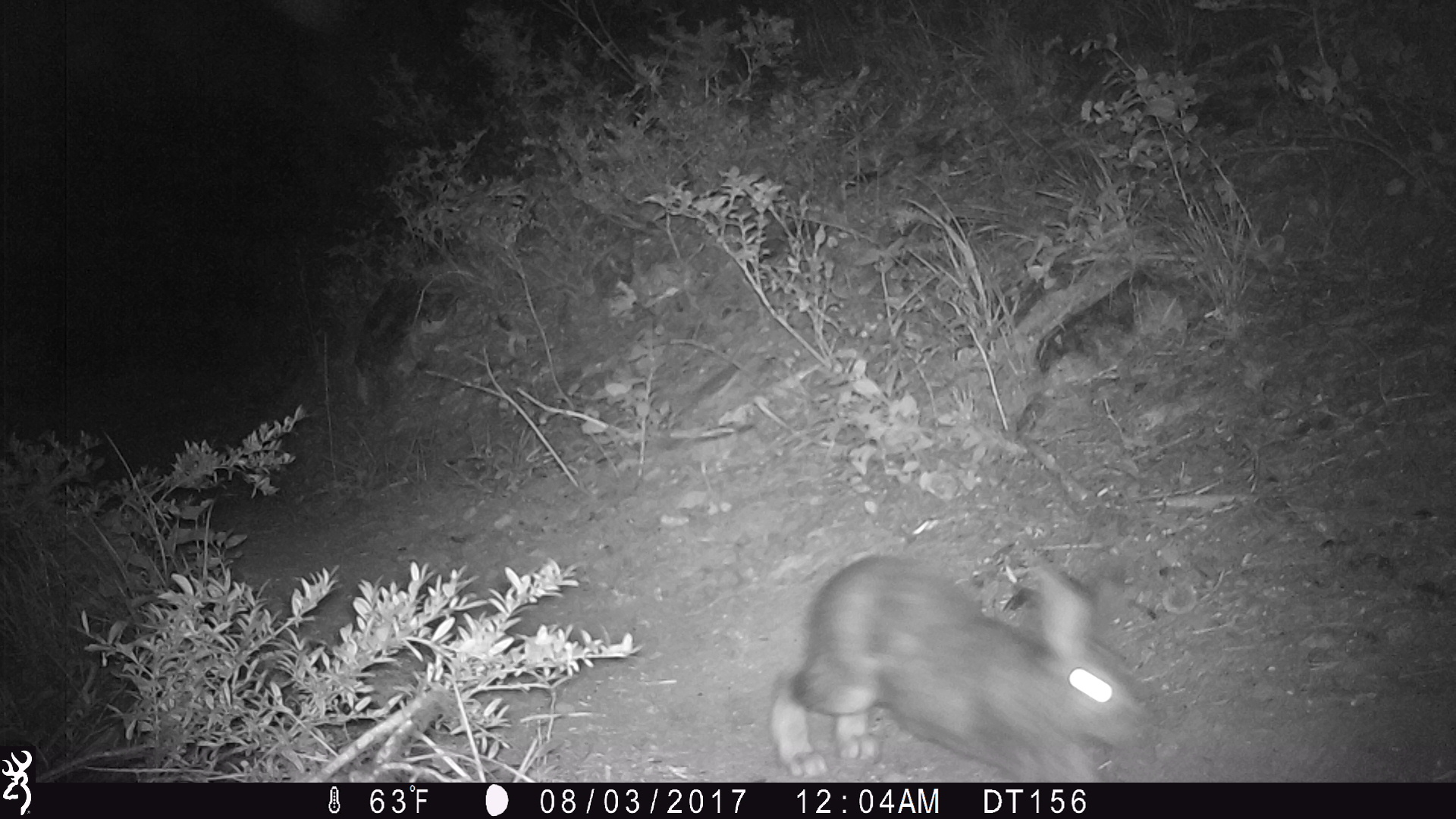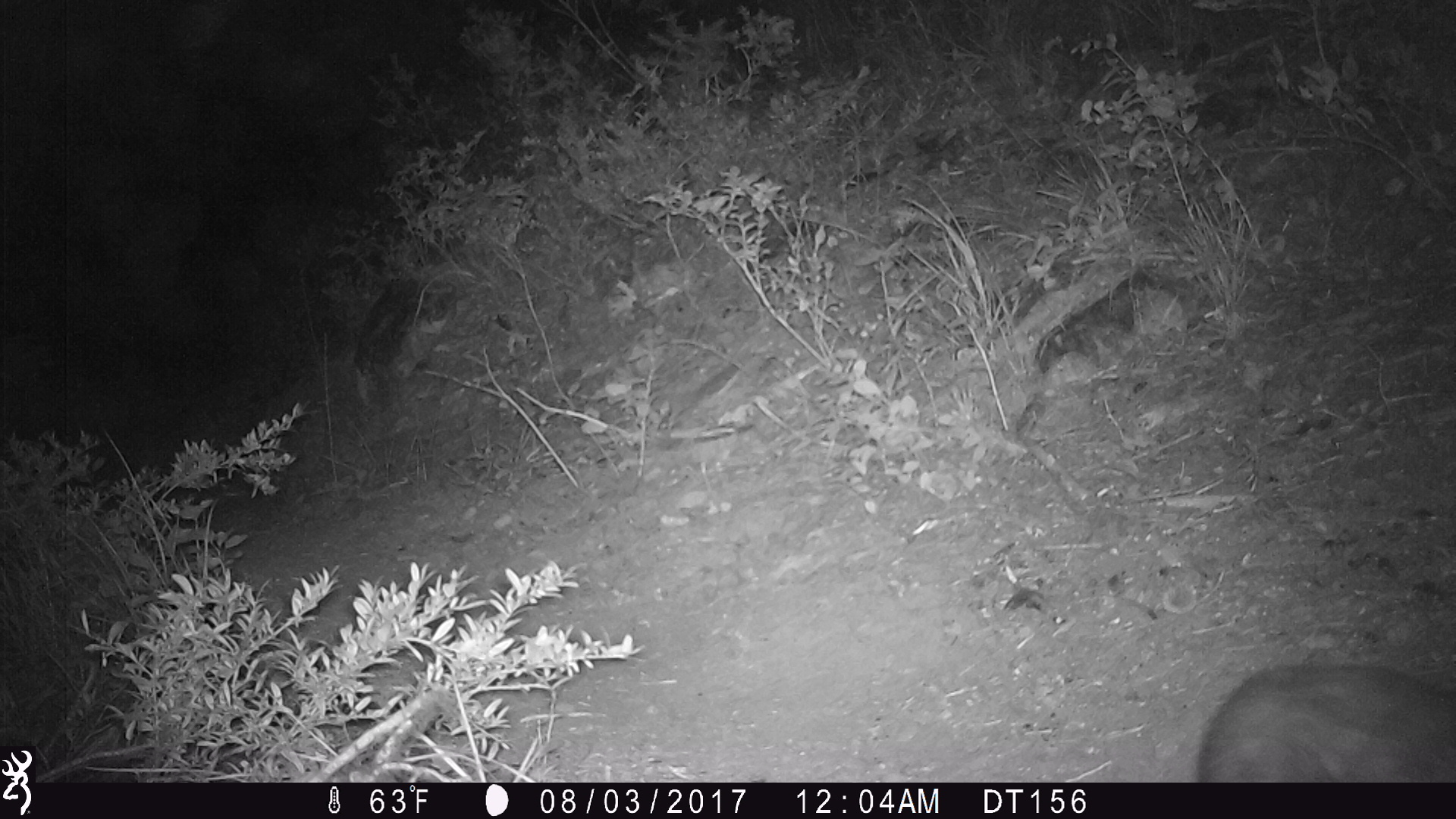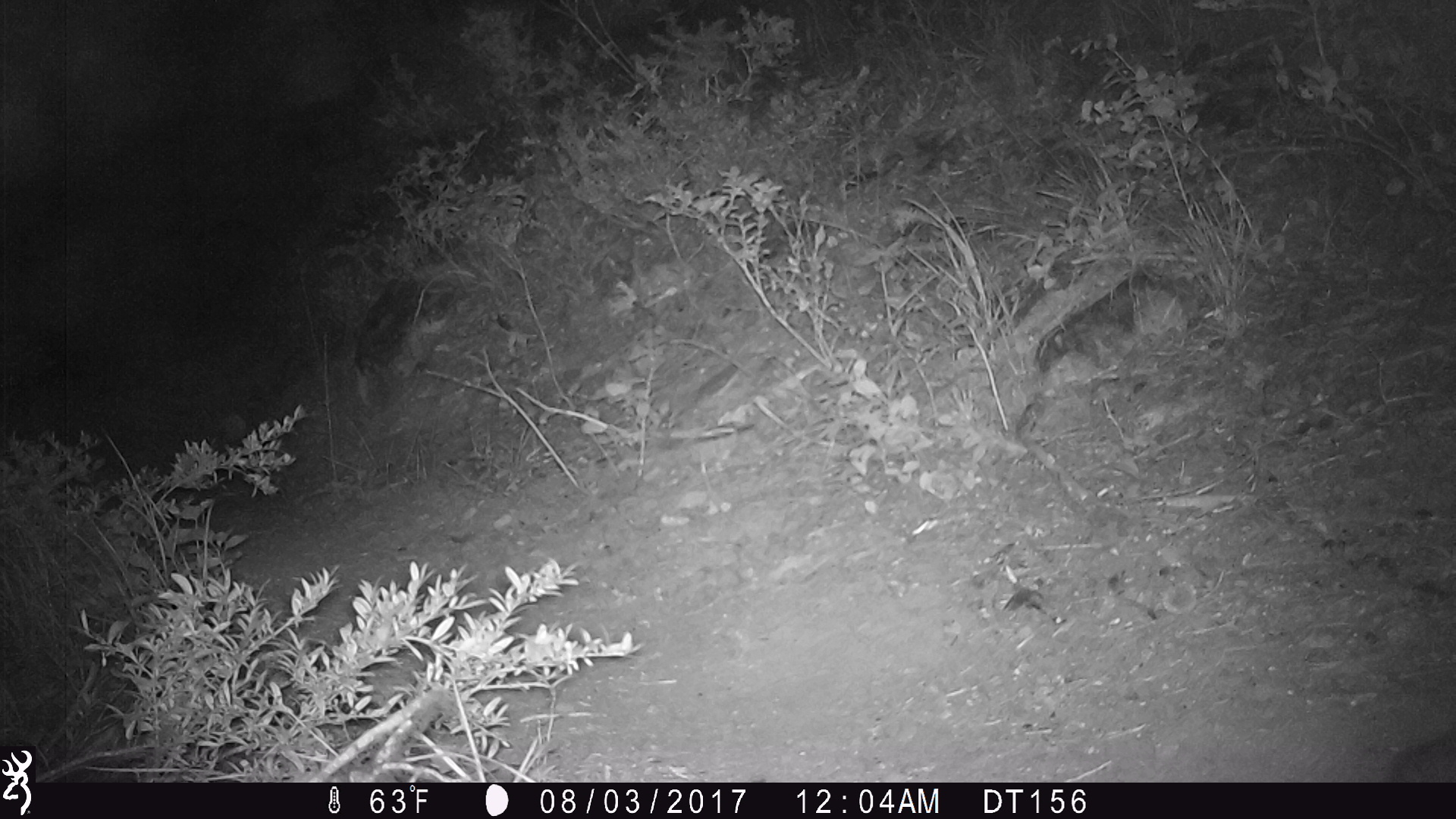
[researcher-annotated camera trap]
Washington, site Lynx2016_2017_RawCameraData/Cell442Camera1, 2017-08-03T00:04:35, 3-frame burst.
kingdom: Animalia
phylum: Chordata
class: Mammalia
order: Lagomorpha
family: Leporidae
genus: Lepus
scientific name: Lepus americanus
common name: snowshoe hare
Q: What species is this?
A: Lepus americanus (snowshoe hare).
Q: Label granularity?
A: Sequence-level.